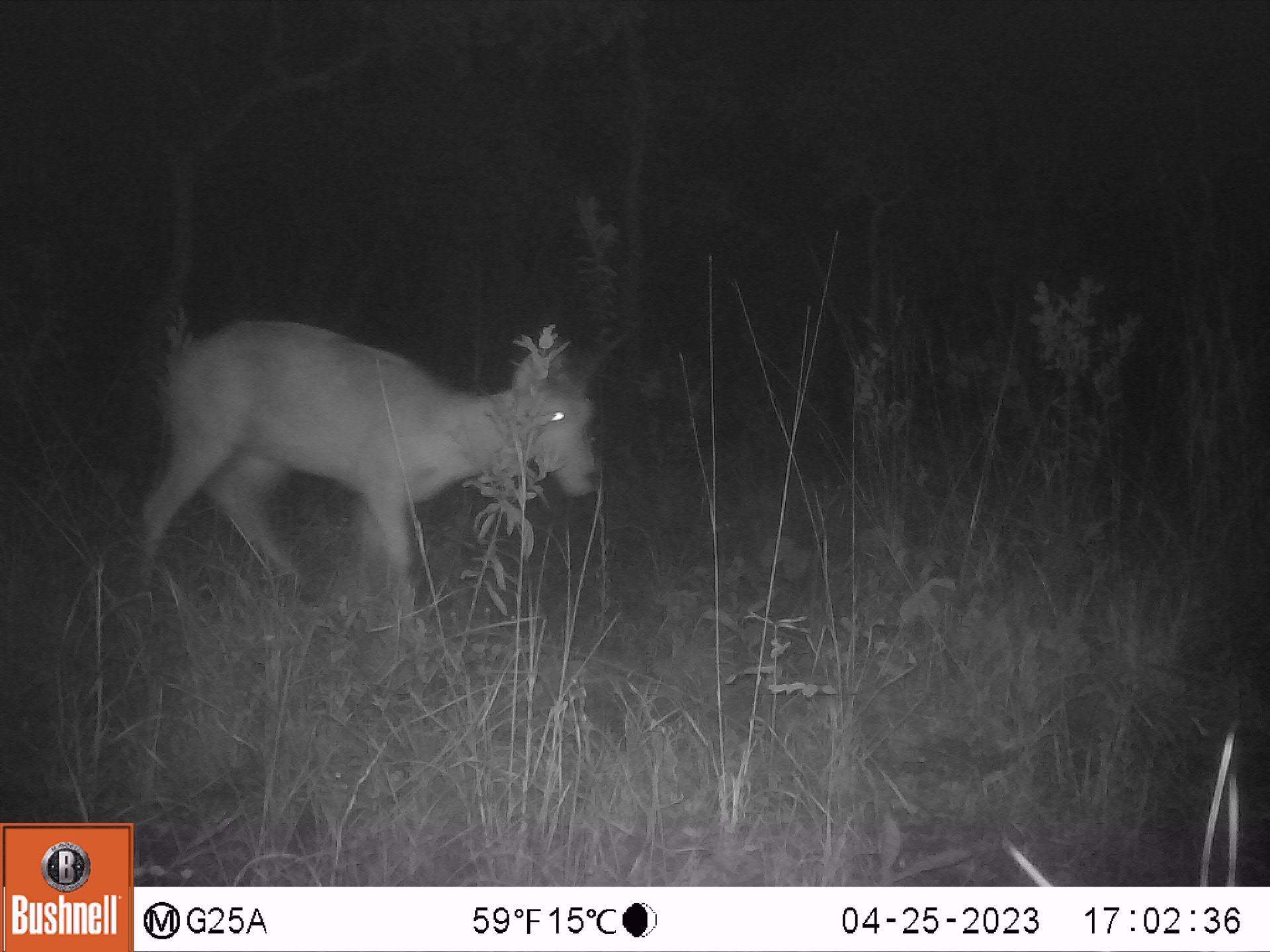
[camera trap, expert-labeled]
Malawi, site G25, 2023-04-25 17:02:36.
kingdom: Animalia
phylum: Chordata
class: Mammalia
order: Artiodactyla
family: Bovidae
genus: Redunca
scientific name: Redunca arundinum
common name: southern reedbuck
Southern reedbuck (Redunca arundinum), count 1.